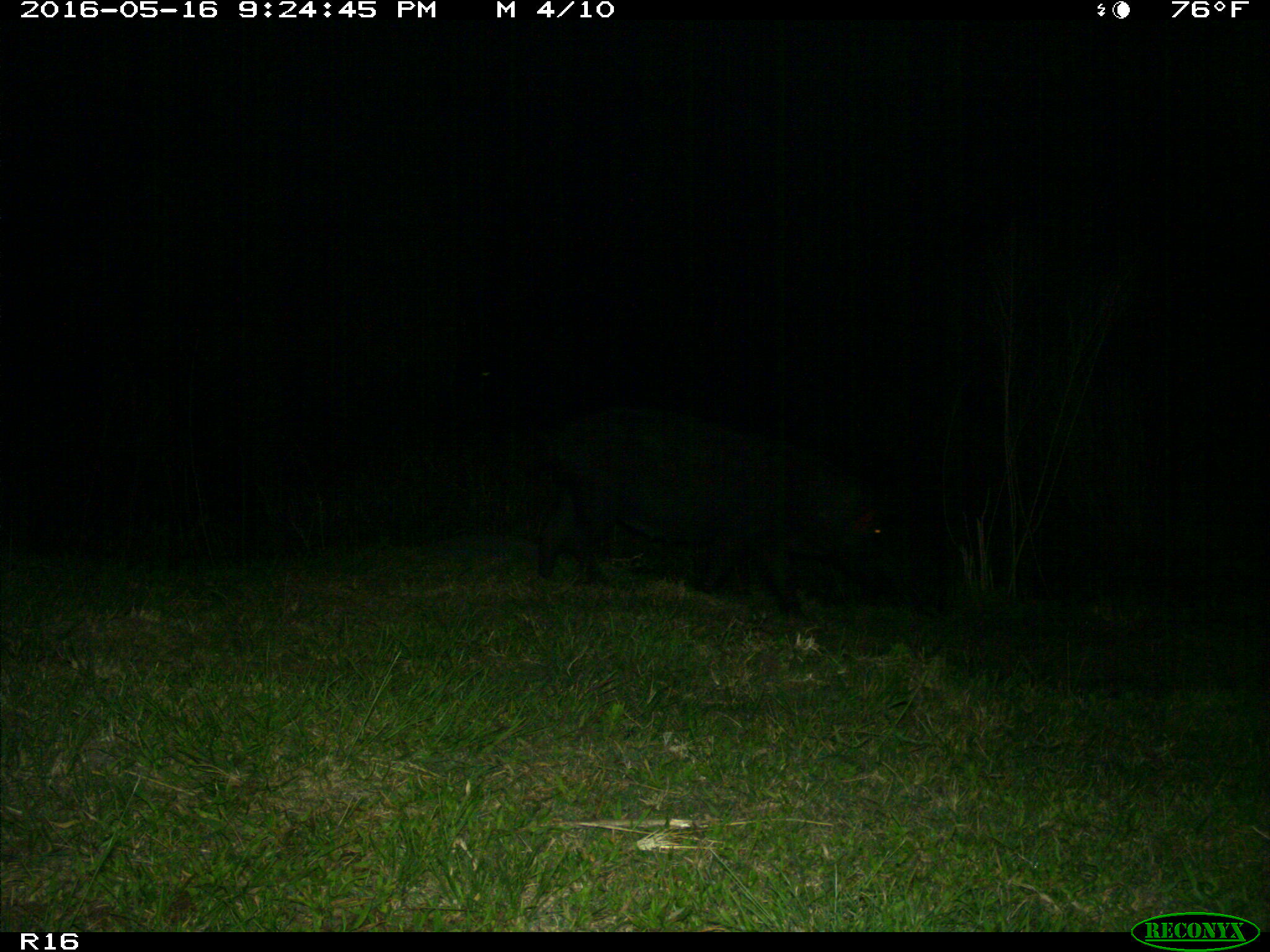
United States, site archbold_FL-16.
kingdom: Animalia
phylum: Chordata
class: Mammalia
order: Artiodactyla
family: Suidae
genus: Sus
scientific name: Sus scrofa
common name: wild boar